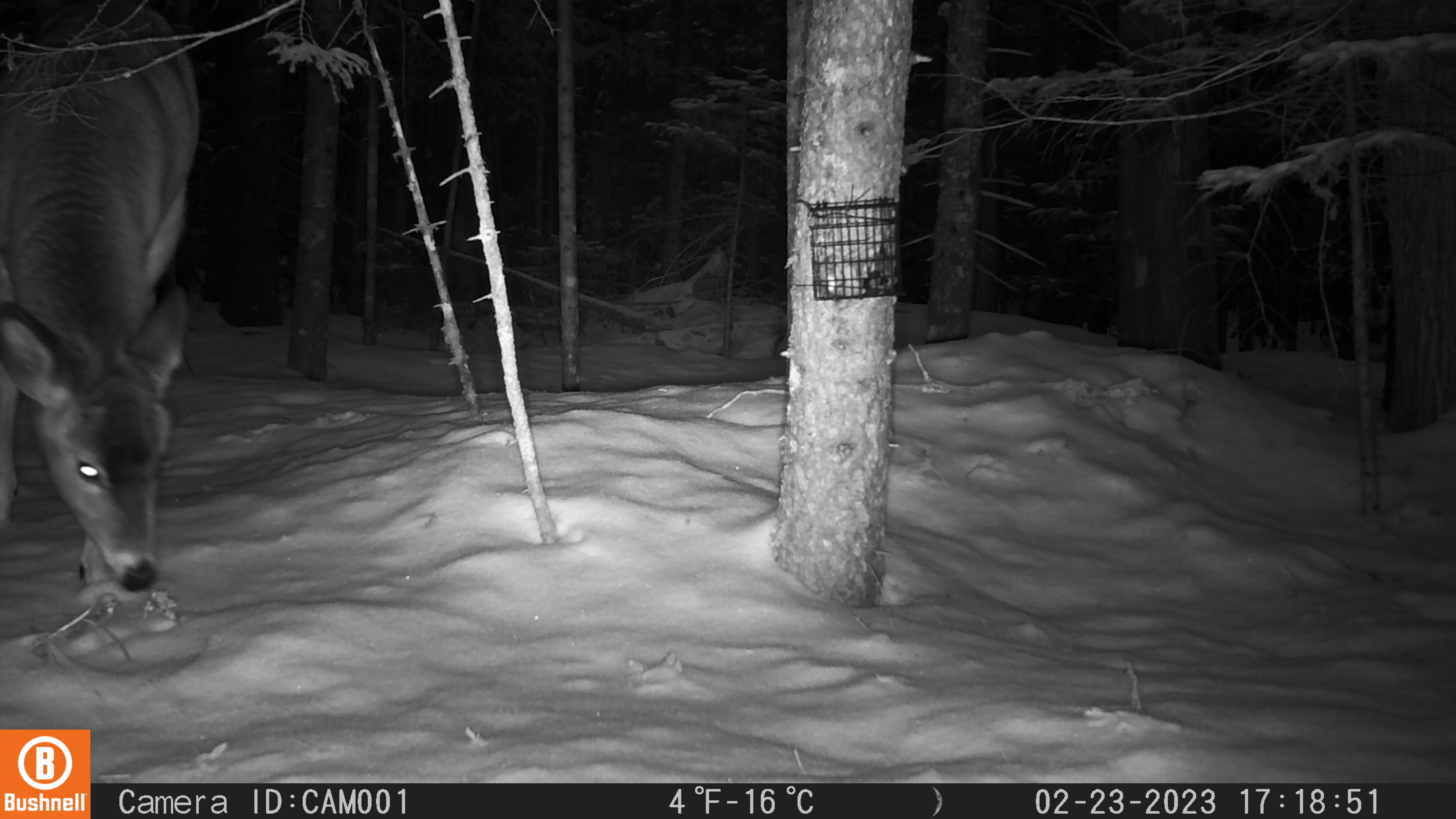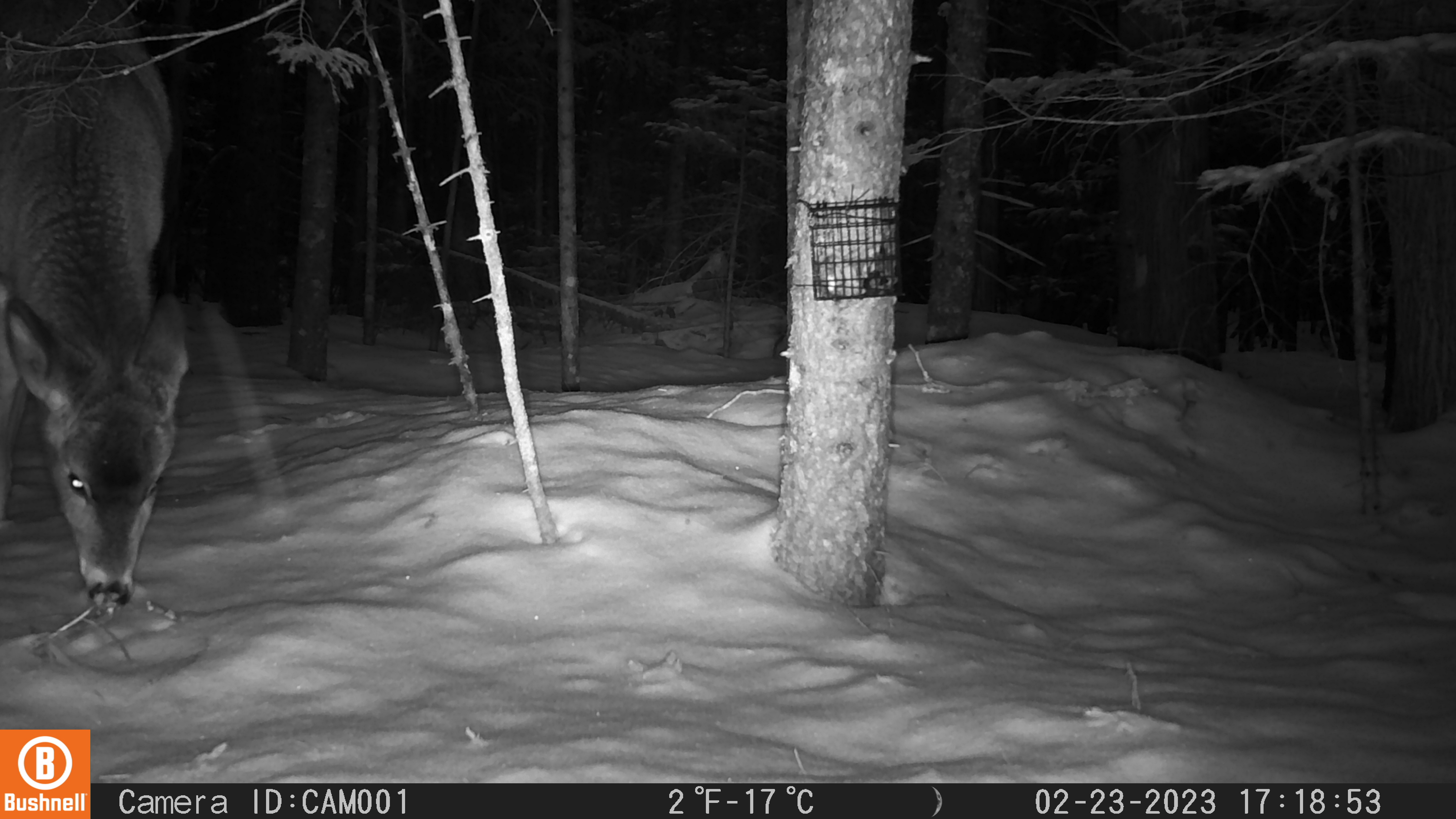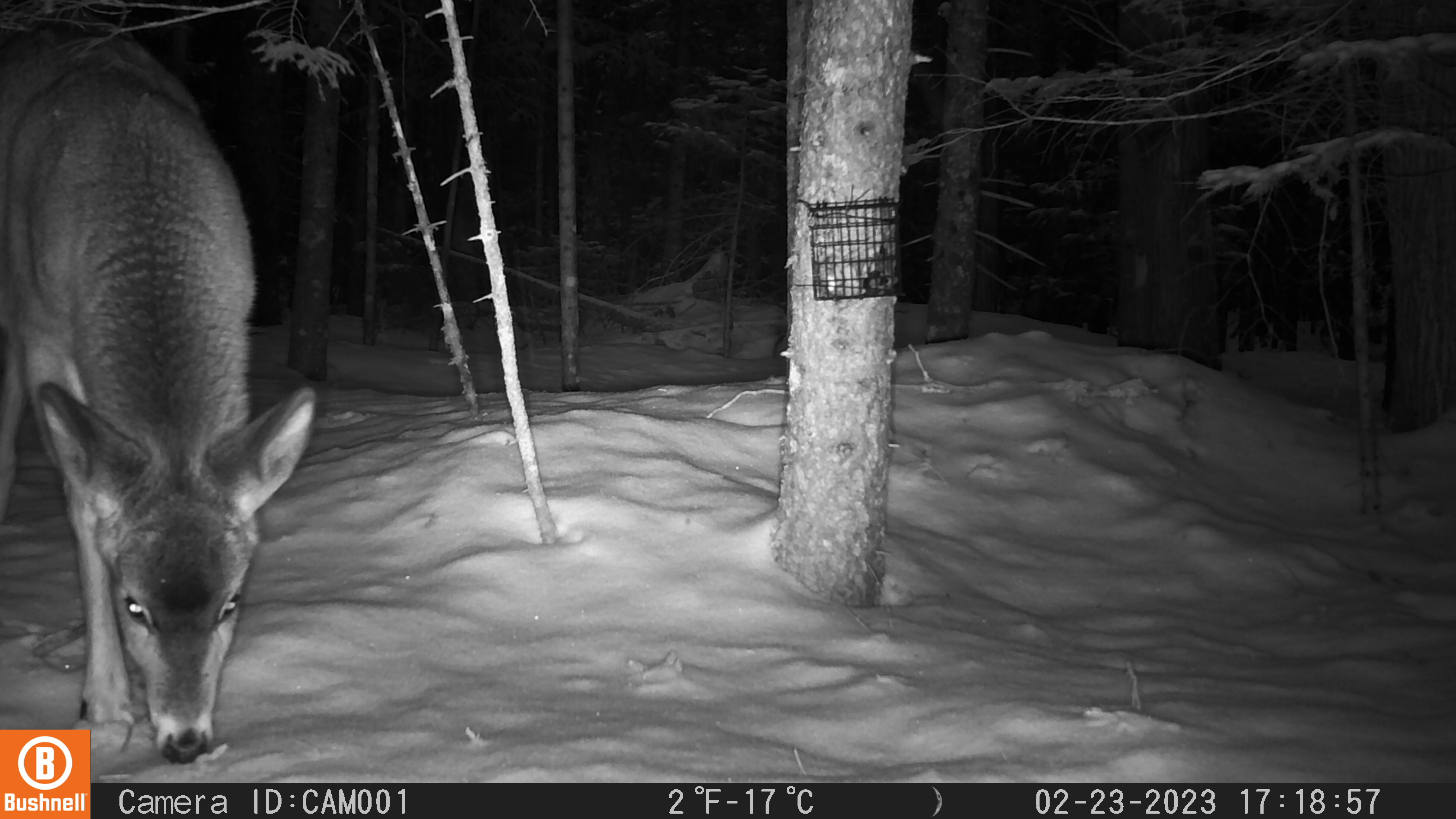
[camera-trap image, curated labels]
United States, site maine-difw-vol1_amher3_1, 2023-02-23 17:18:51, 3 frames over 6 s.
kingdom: Animalia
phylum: Chordata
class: Mammalia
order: Artiodactyla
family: Cervidae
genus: Odocoileus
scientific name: Odocoileus virginianus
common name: white-tailed deer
White-tailed deer (Odocoileus virginianus).